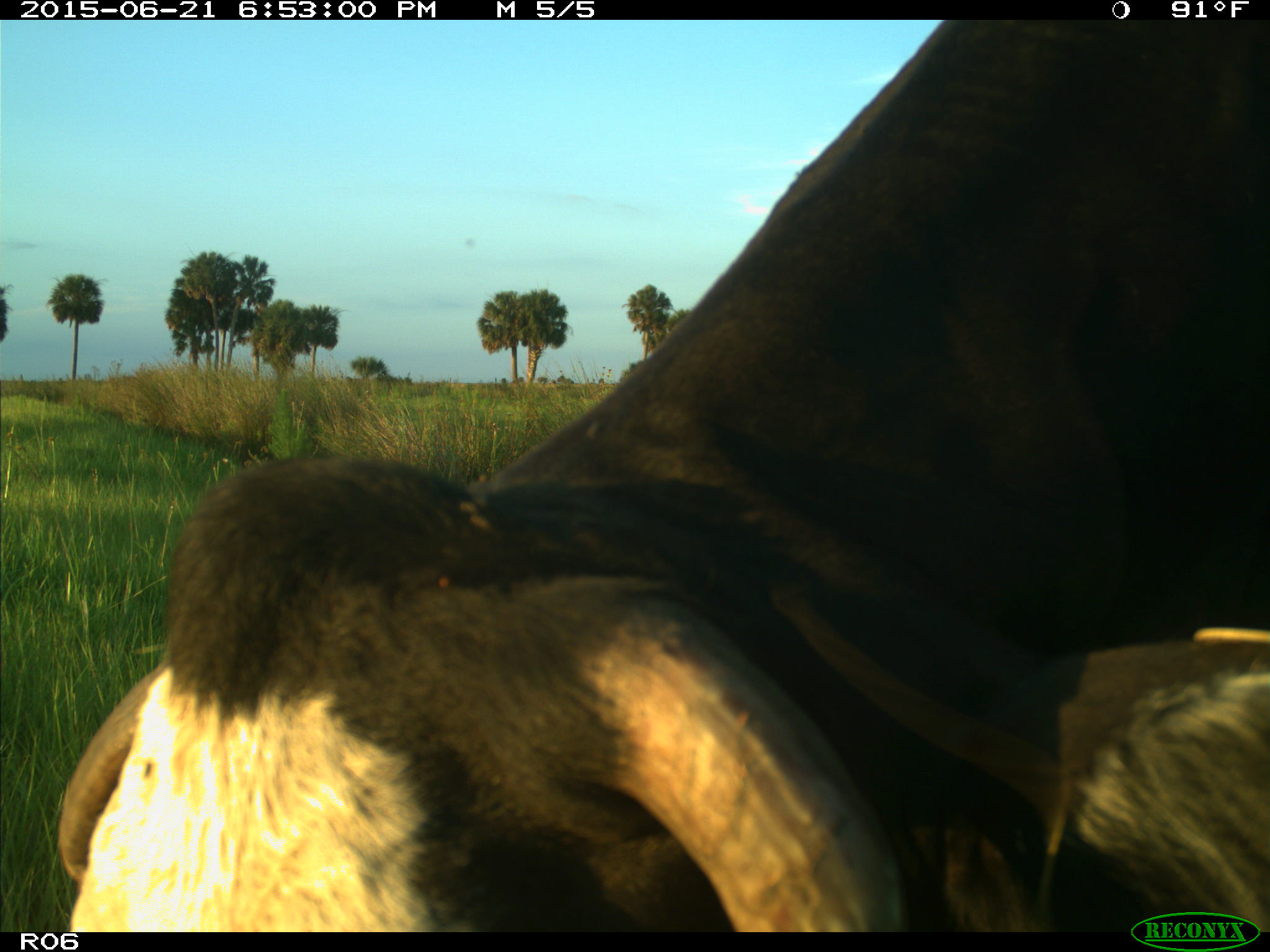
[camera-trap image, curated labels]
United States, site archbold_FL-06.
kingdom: Animalia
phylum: Chordata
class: Mammalia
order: Artiodactyla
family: Bovidae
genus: Bos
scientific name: Bos taurus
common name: domestic cow